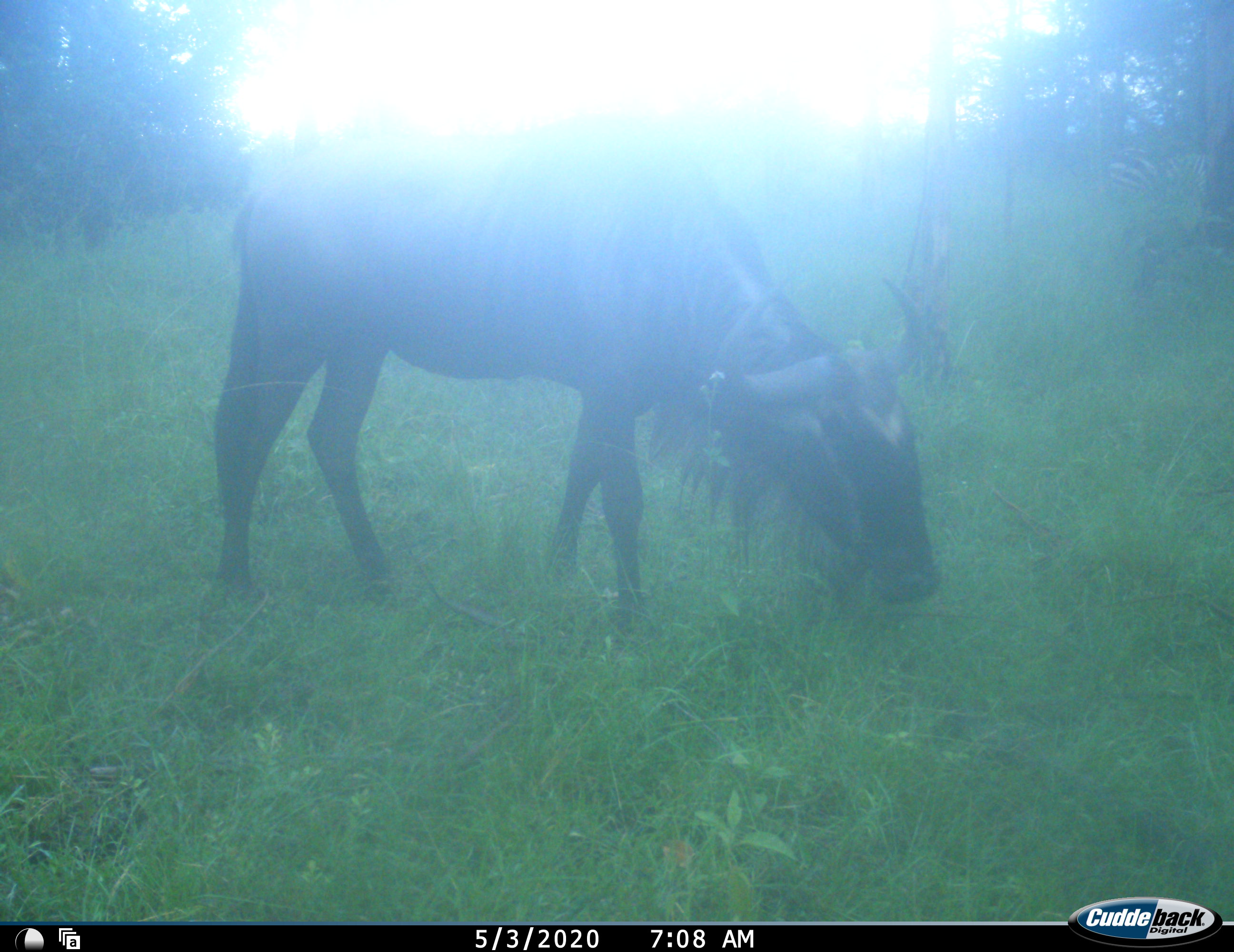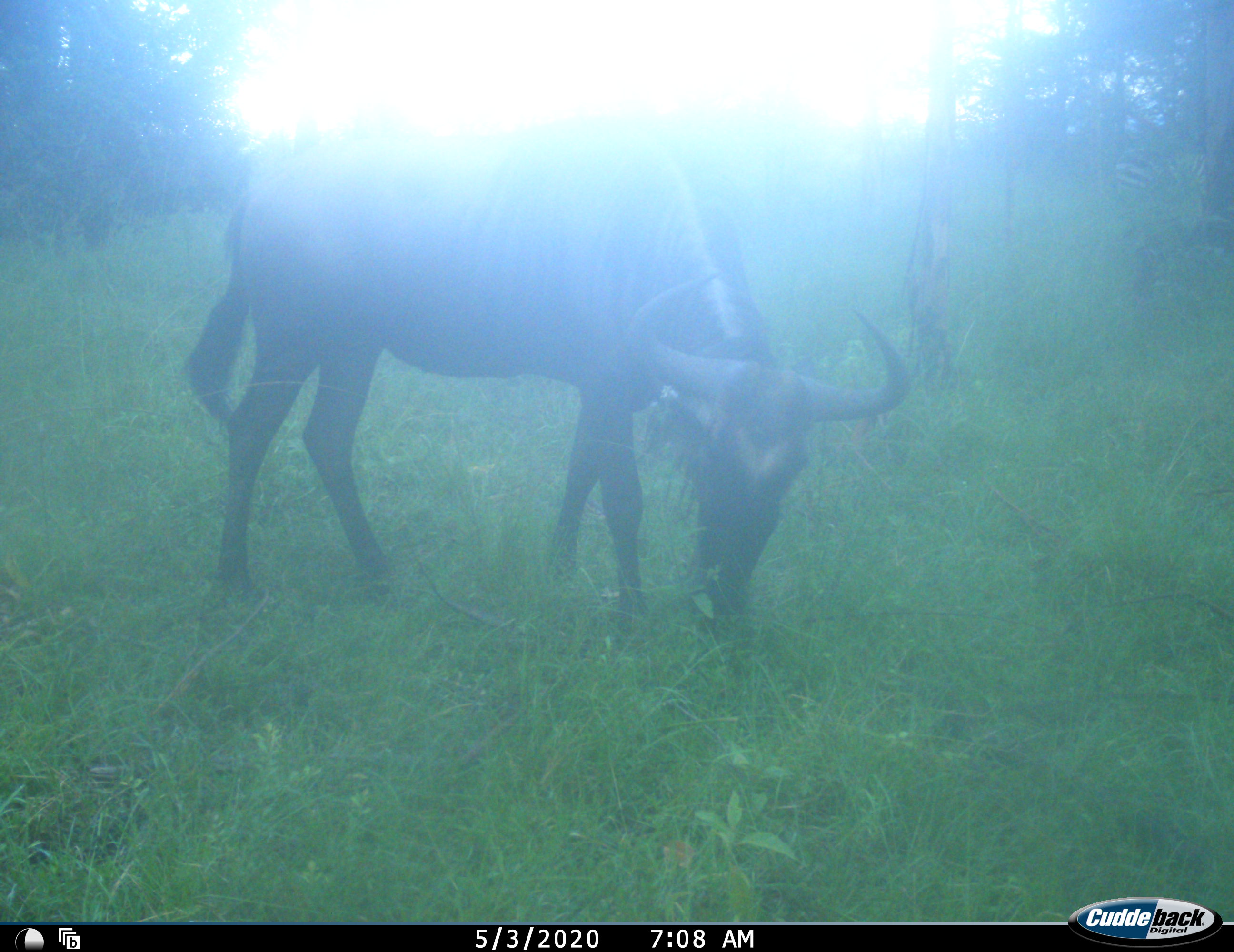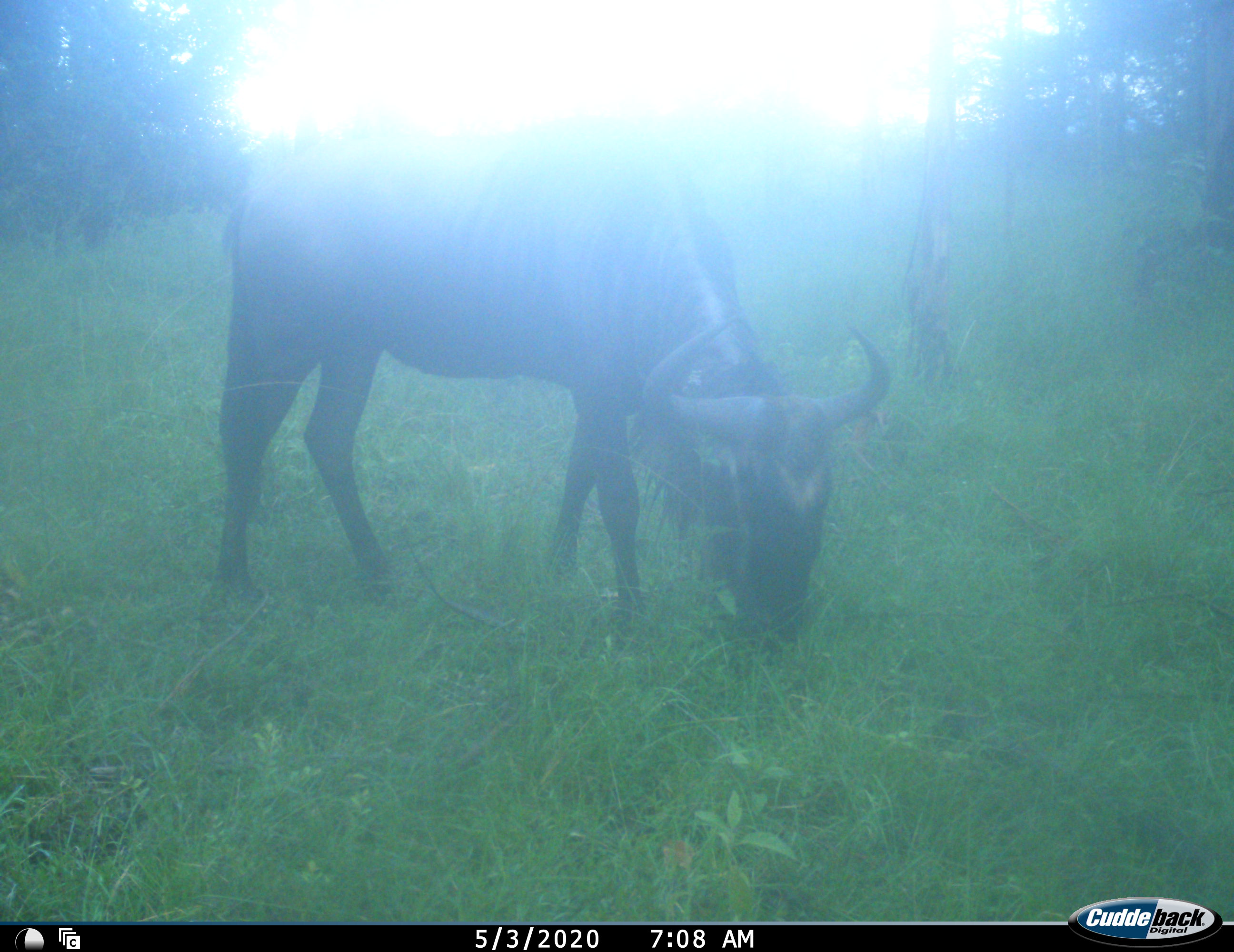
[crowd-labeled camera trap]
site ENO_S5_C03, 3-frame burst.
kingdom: Animalia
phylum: Chordata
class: Mammalia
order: Artiodactyla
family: Bovidae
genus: Connochaetes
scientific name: Connochaetes taurinus taurinus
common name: blue wildebeest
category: wildebeestblue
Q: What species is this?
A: Wildebeestblue (blue wildebeest) (Connochaetes taurinus taurinus).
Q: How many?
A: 1.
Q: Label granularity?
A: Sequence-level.